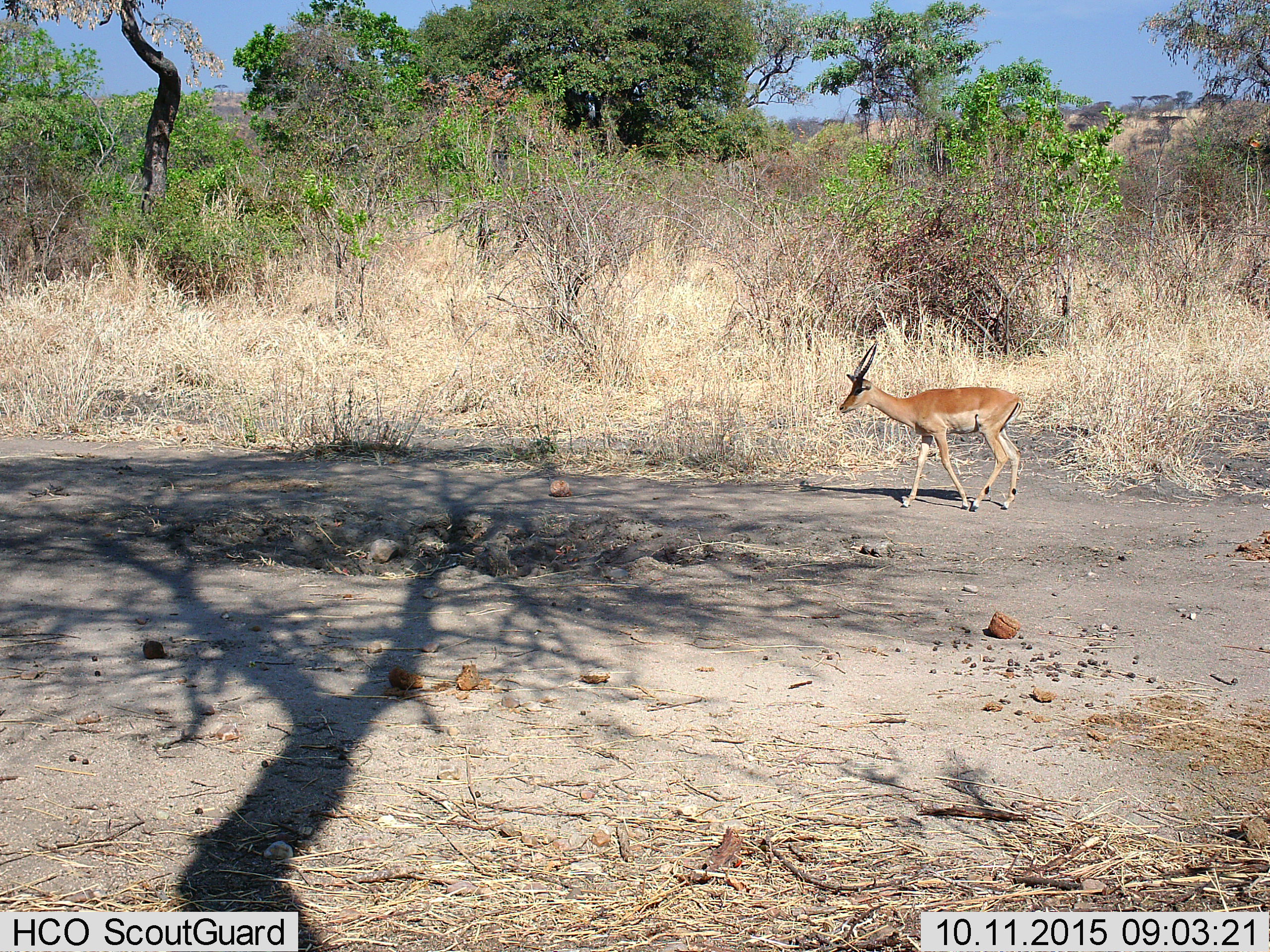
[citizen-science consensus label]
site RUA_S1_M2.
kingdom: Animalia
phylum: Chordata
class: Mammalia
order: Artiodactyla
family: Bovidae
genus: Aepyceros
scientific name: Aepyceros melampus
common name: impala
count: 1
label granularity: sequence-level